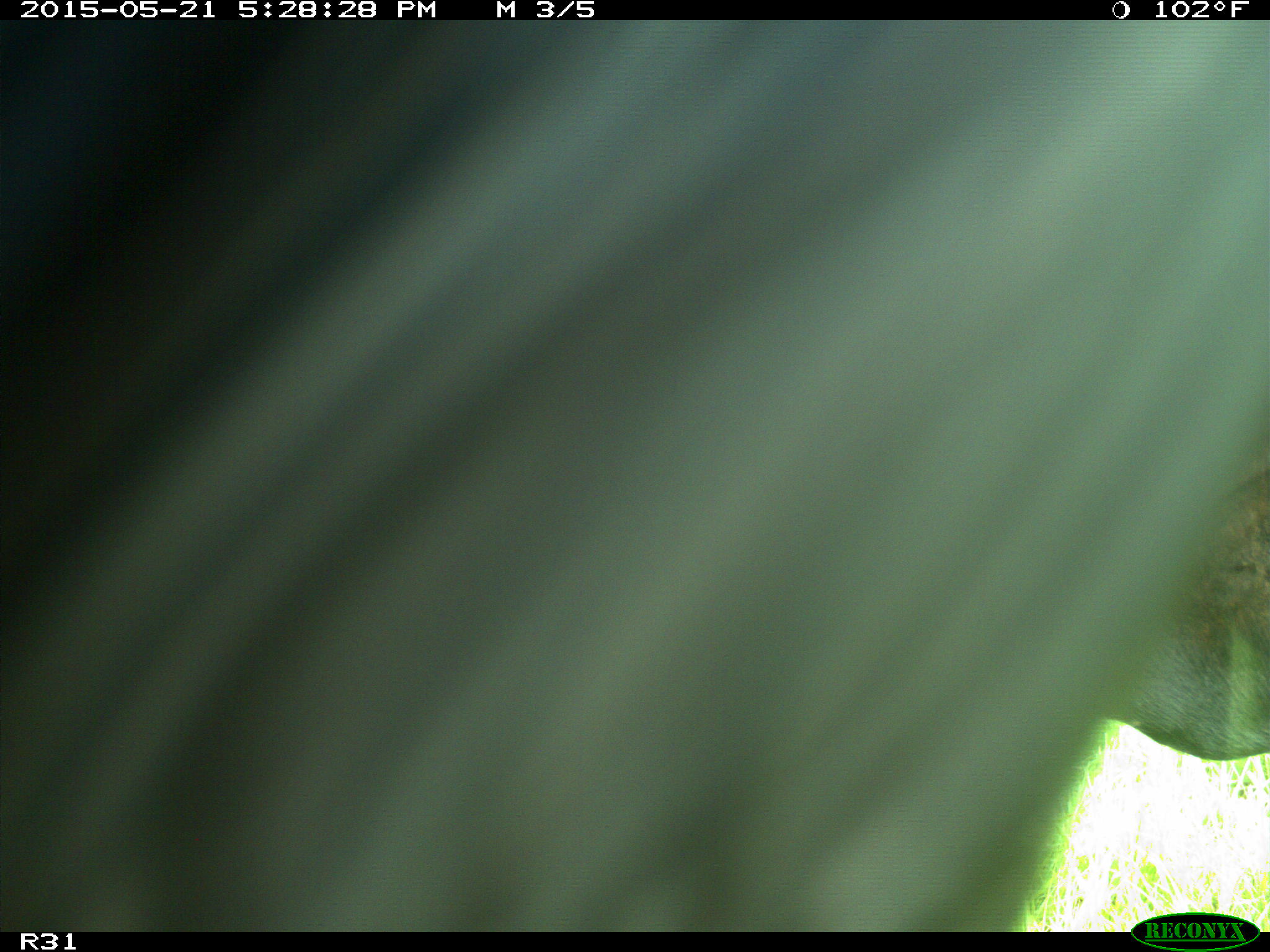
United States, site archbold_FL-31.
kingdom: Animalia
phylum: Chordata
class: Mammalia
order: Artiodactyla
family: Bovidae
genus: Bos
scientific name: Bos taurus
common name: domestic cow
Bos taurus (domestic cow).